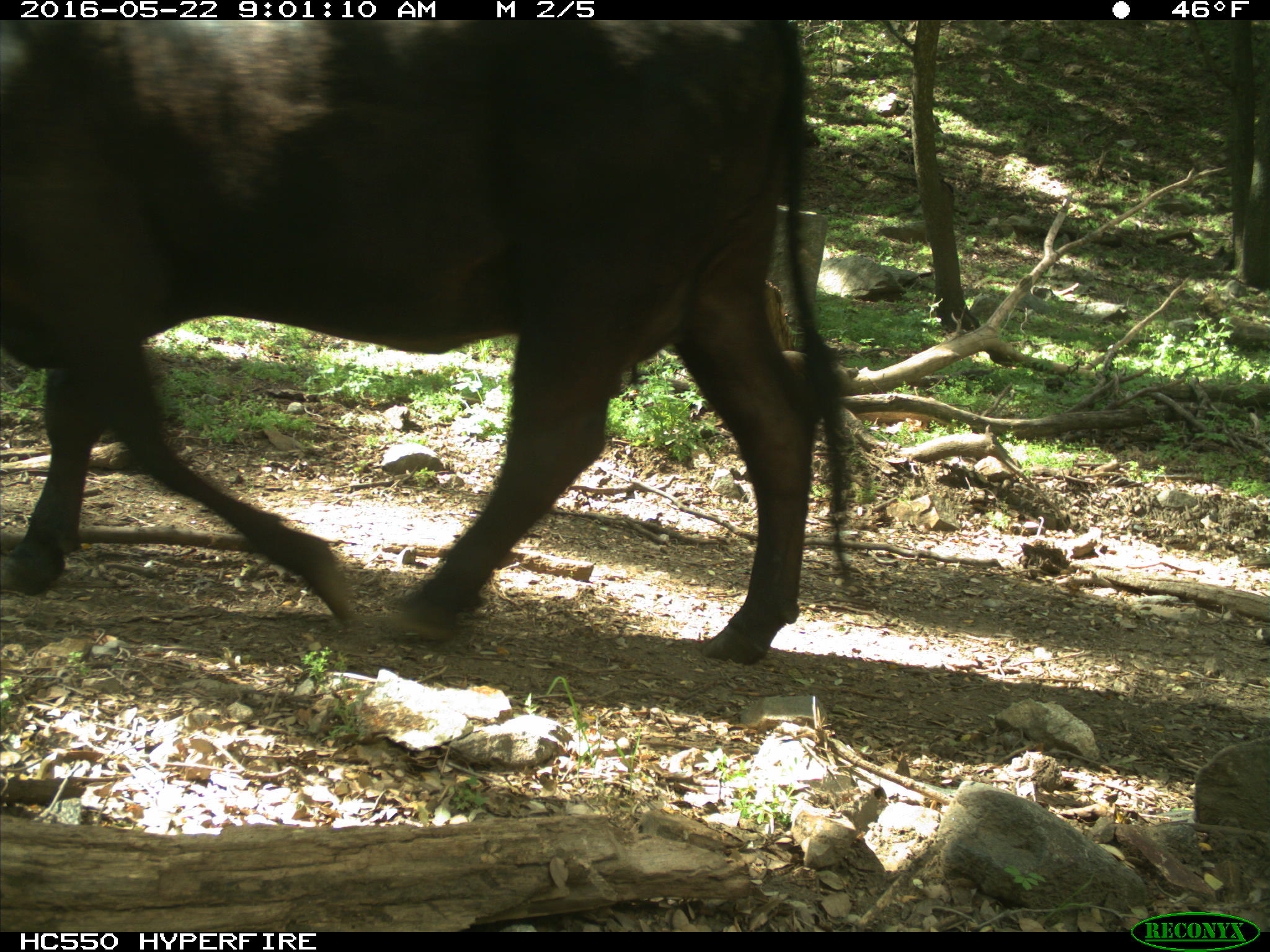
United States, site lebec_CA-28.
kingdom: Animalia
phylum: Chordata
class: Mammalia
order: Artiodactyla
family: Bovidae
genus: Bos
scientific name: Bos taurus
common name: domestic cow